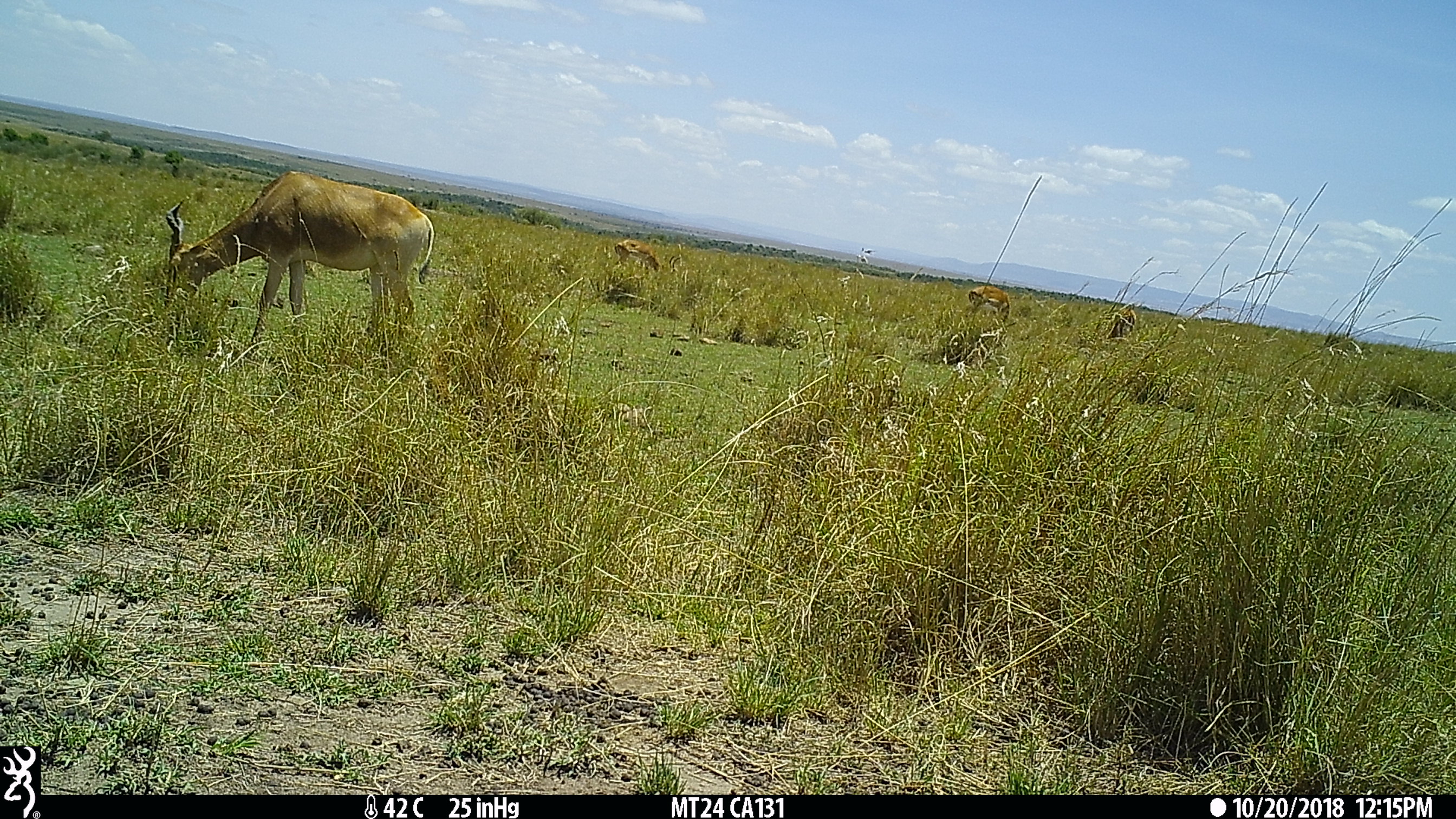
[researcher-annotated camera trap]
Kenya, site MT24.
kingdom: Animalia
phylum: Chordata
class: Mammalia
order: Artiodactyla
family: Bovidae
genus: Alcelaphus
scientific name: Alcelaphus buselaphus cokii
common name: coke's hartebeest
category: hartebeest cokes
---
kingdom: Animalia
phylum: Chordata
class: Mammalia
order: Artiodactyla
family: Bovidae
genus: Aepyceros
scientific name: Aepyceros melampus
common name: impala